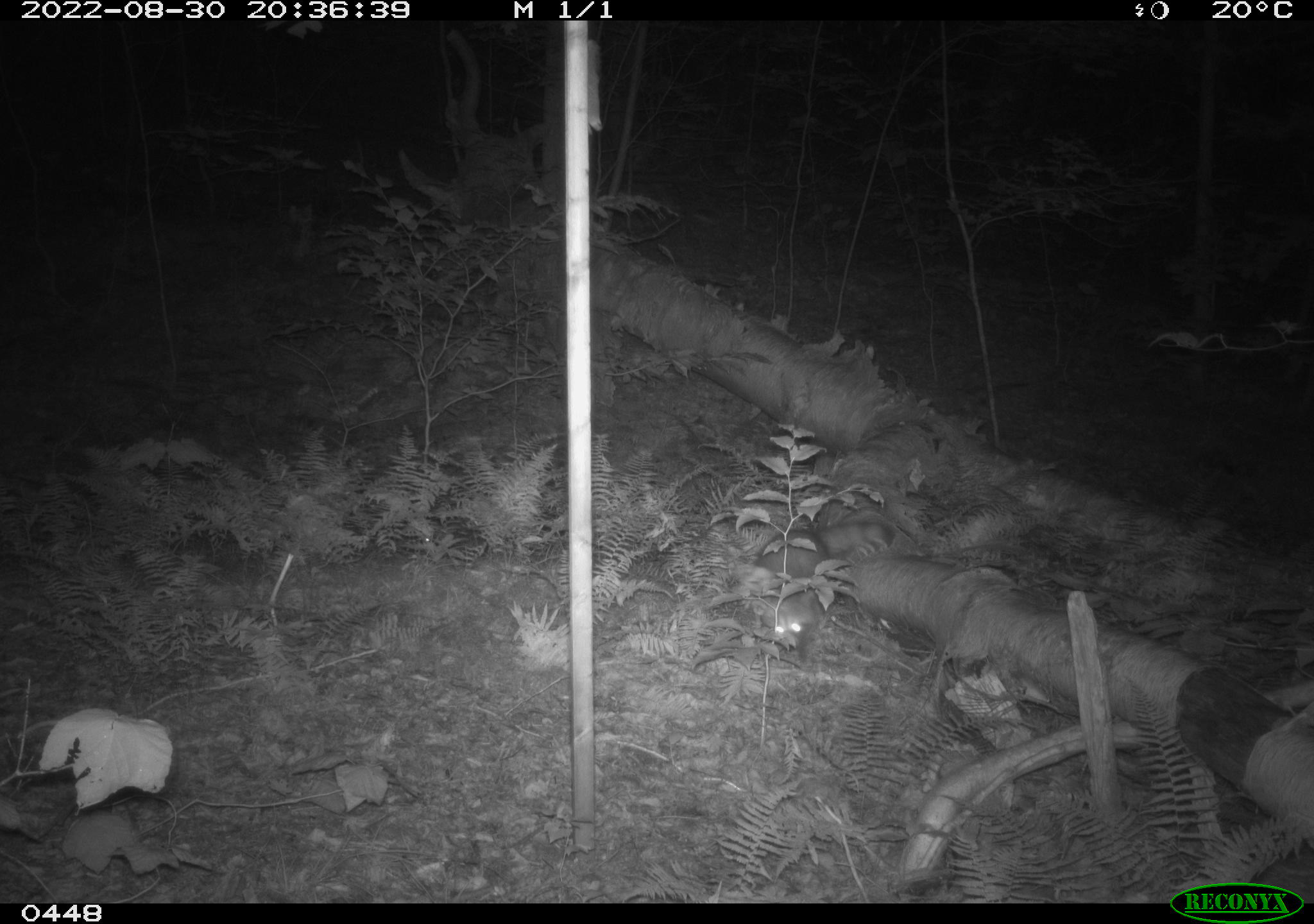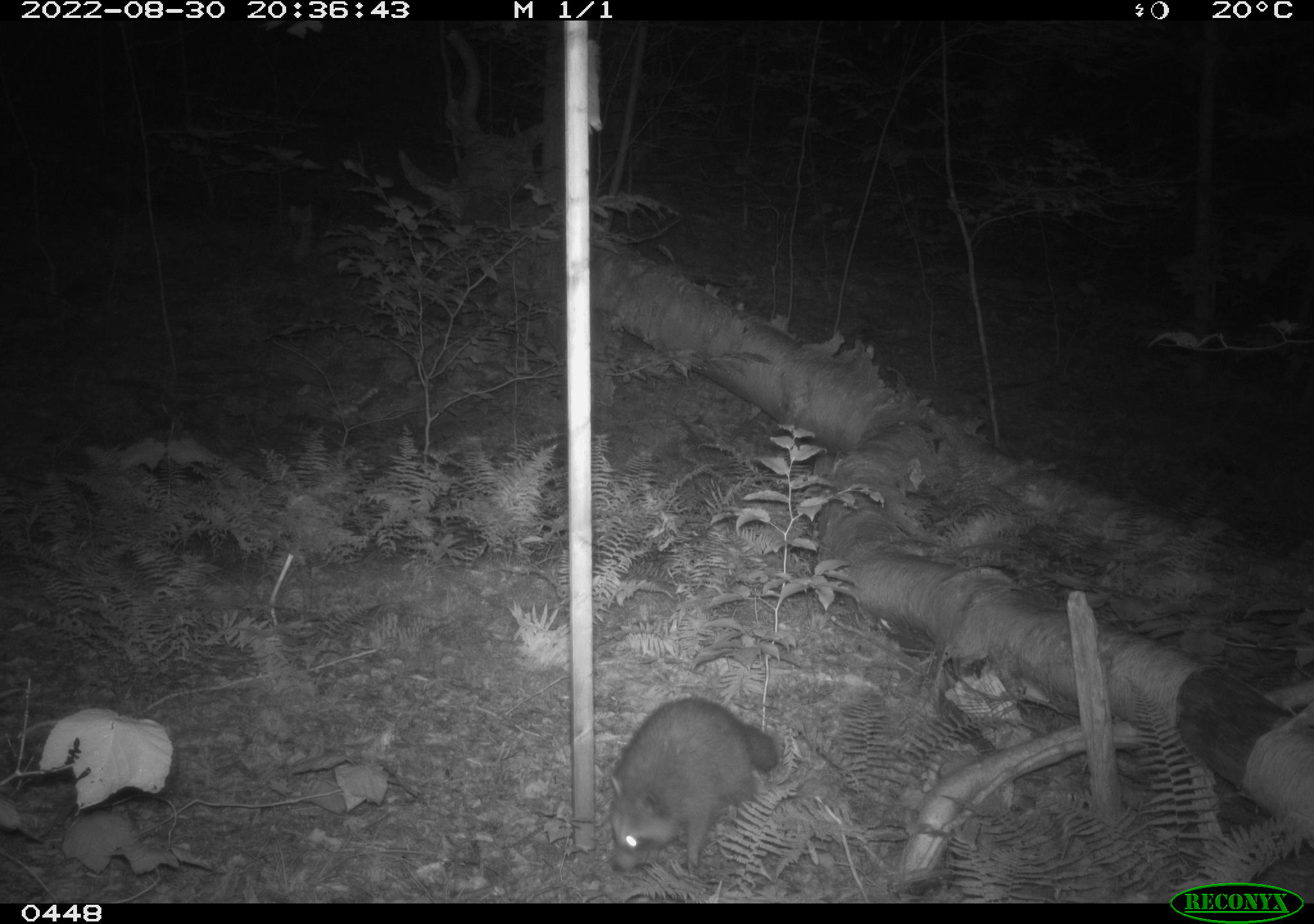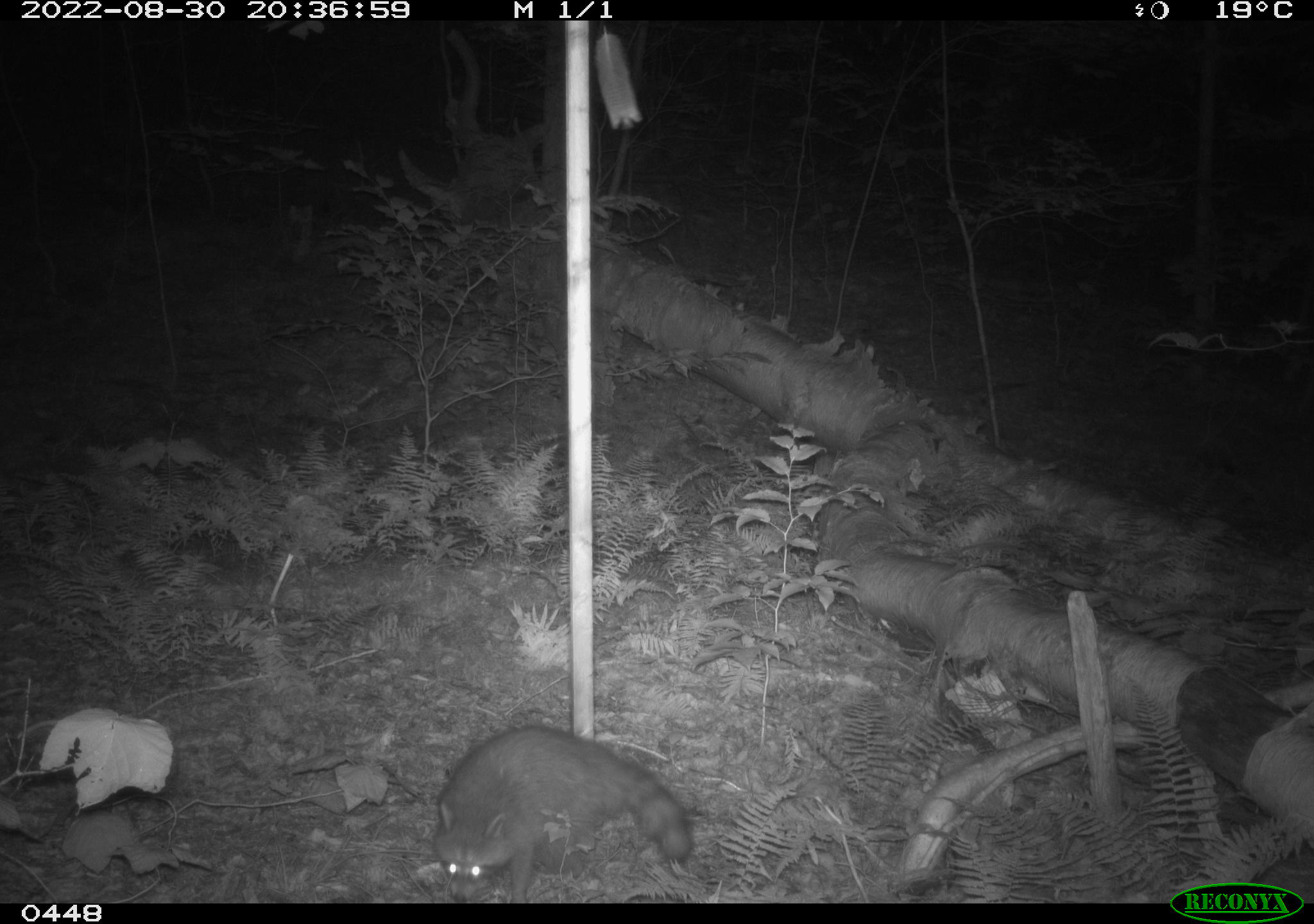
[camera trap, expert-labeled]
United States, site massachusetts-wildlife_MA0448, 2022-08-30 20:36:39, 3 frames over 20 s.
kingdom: Animalia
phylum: Chordata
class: Mammalia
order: Carnivora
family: Procyonidae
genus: Procyon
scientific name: Procyon lotor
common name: raccoon